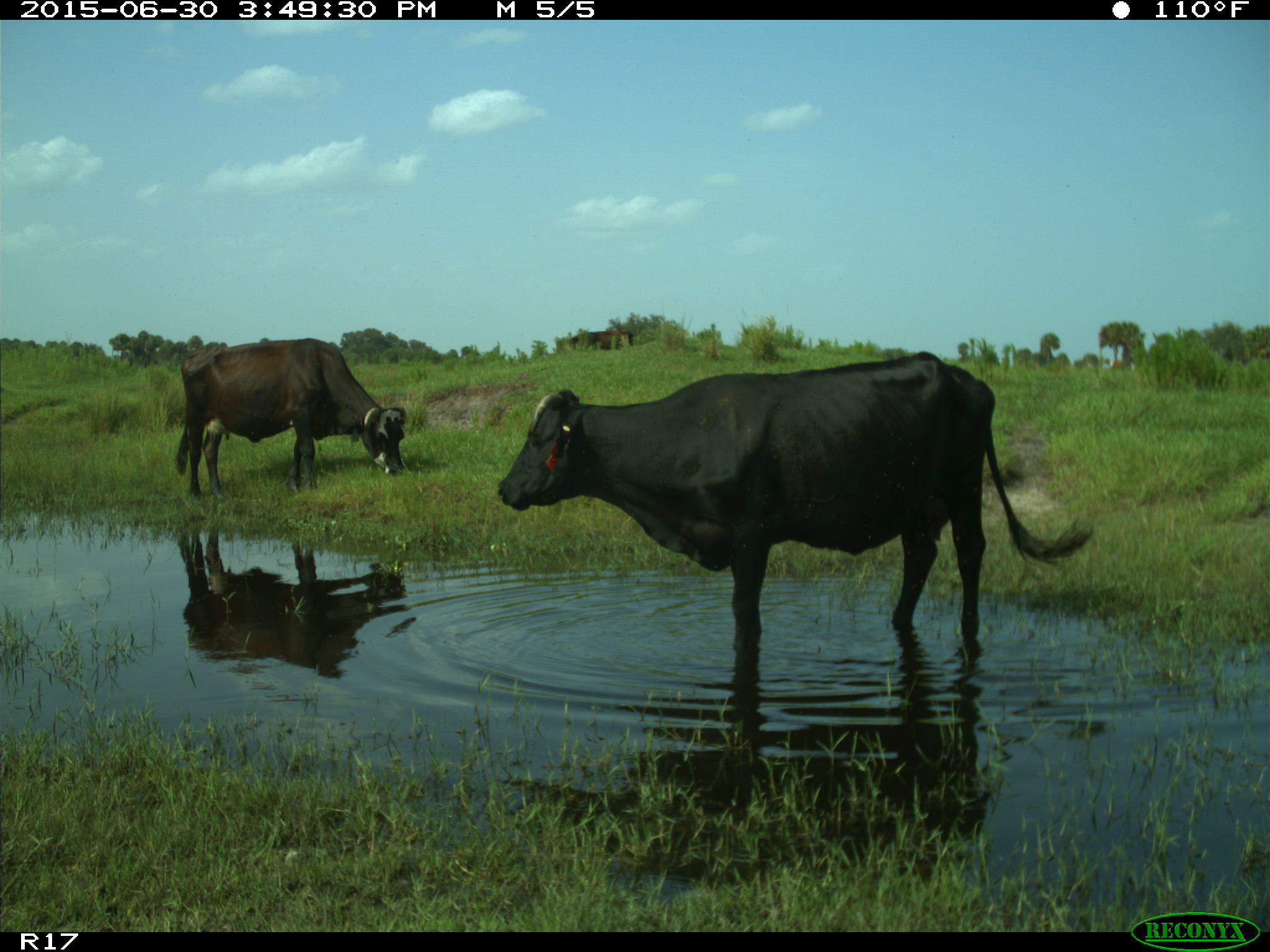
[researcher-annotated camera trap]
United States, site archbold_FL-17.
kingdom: Animalia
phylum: Chordata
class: Mammalia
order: Artiodactyla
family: Bovidae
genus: Bos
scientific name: Bos taurus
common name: domestic cow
Bos taurus (domestic cow).